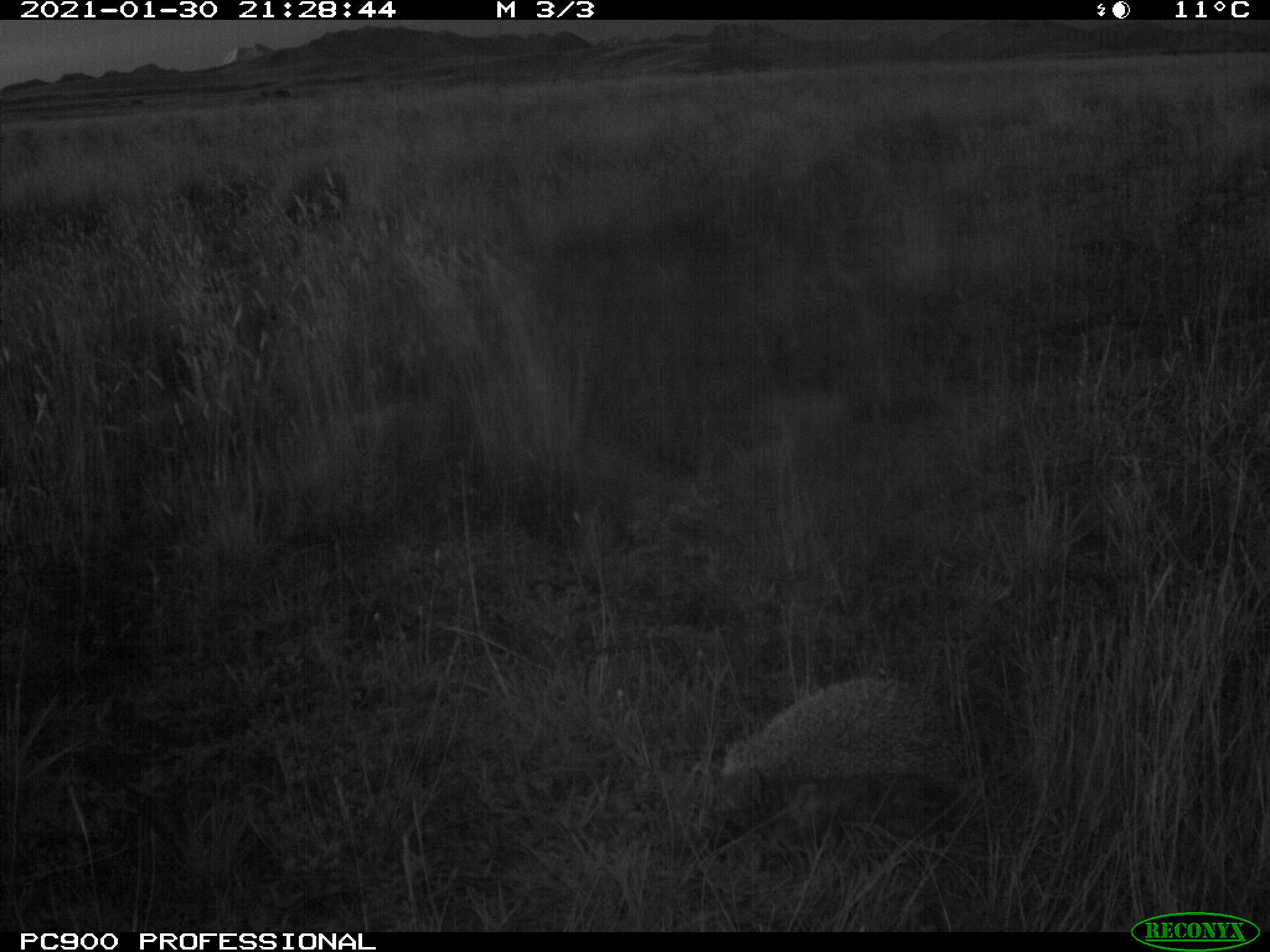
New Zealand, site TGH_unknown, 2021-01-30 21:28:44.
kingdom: Animalia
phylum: Chordata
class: Mammalia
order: Eulipotyphla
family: Erinaceidae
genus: Erinaceus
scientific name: Erinaceus europaeus europaeus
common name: european hedgehog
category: hedgehog